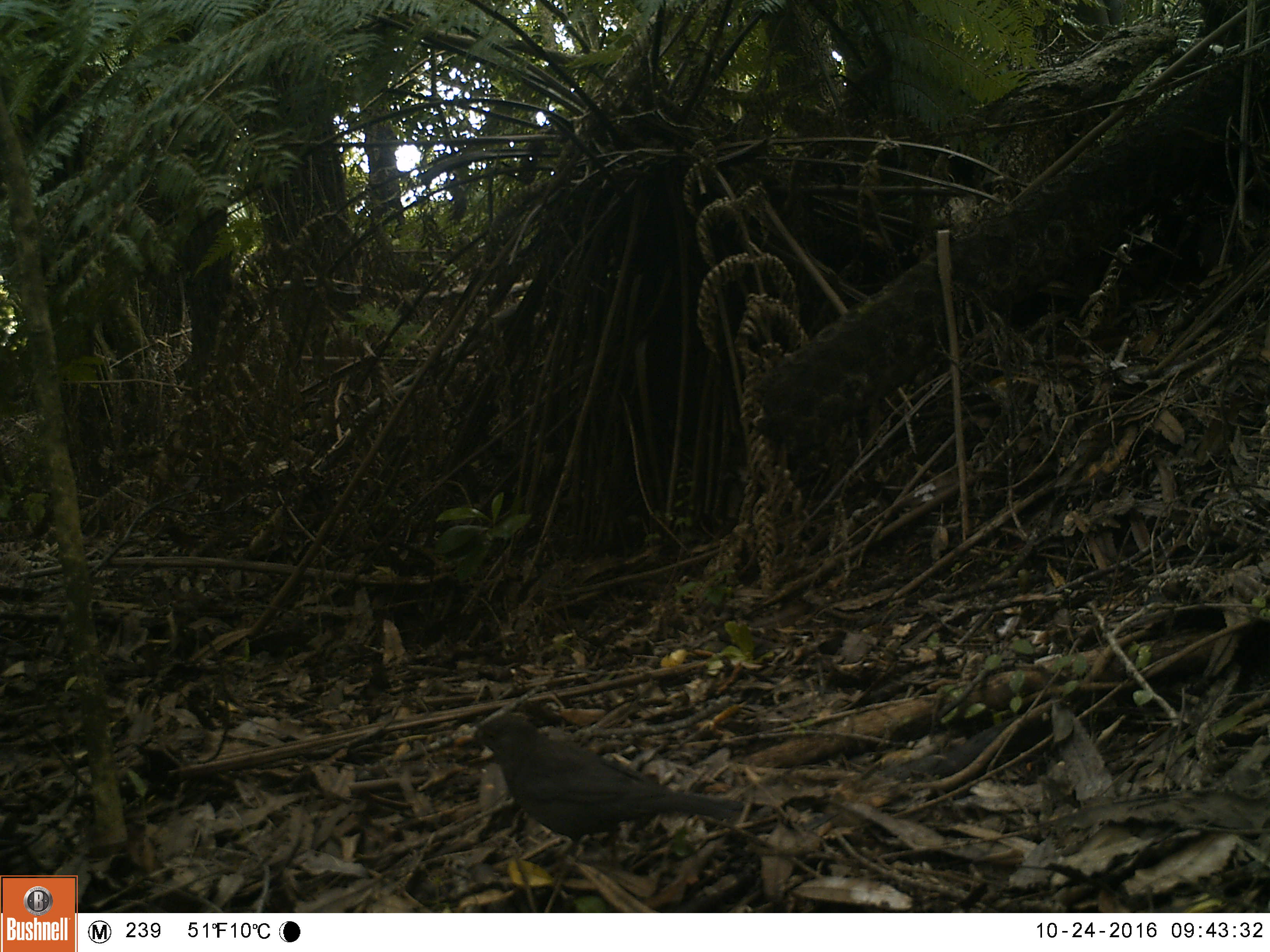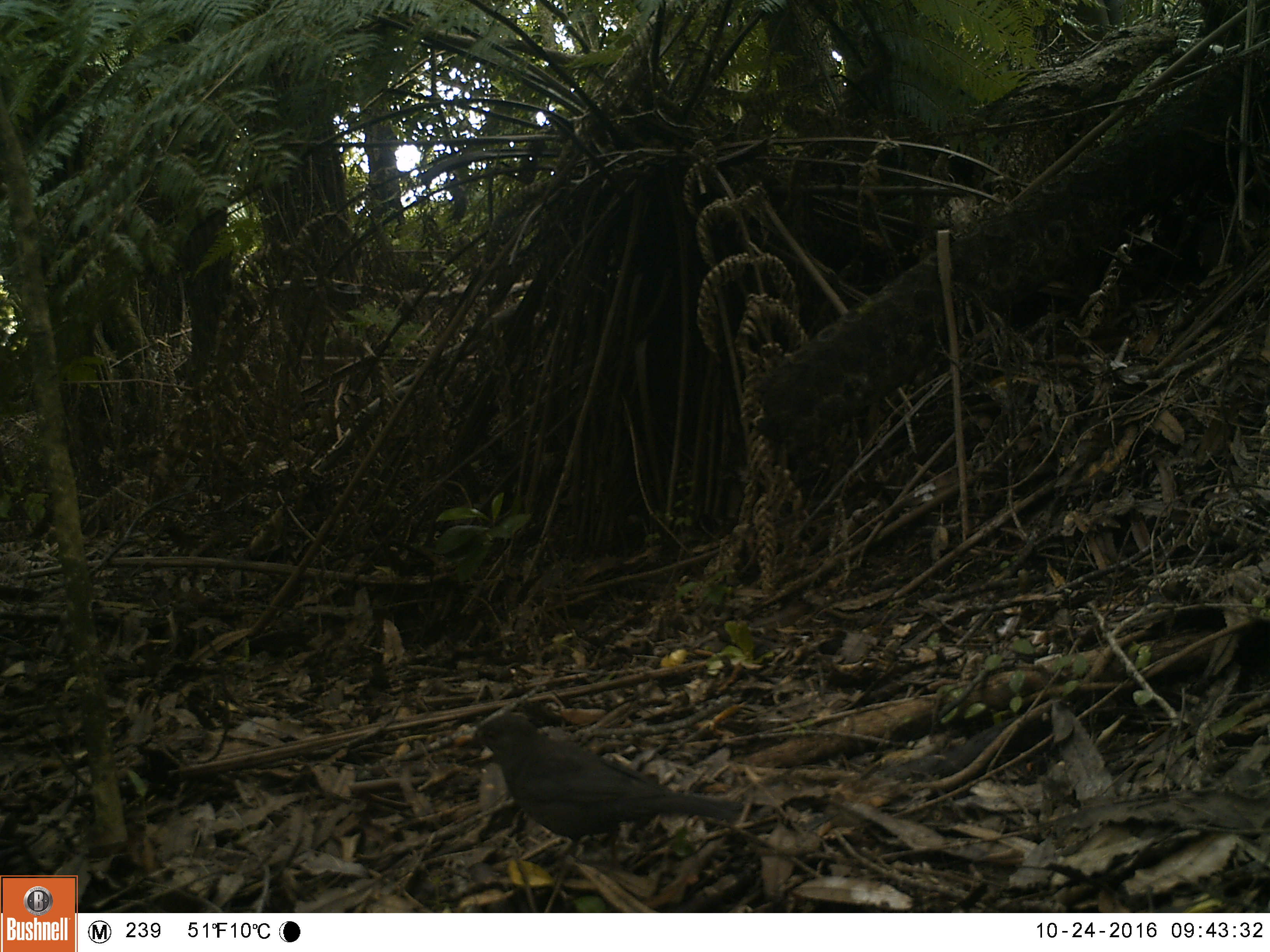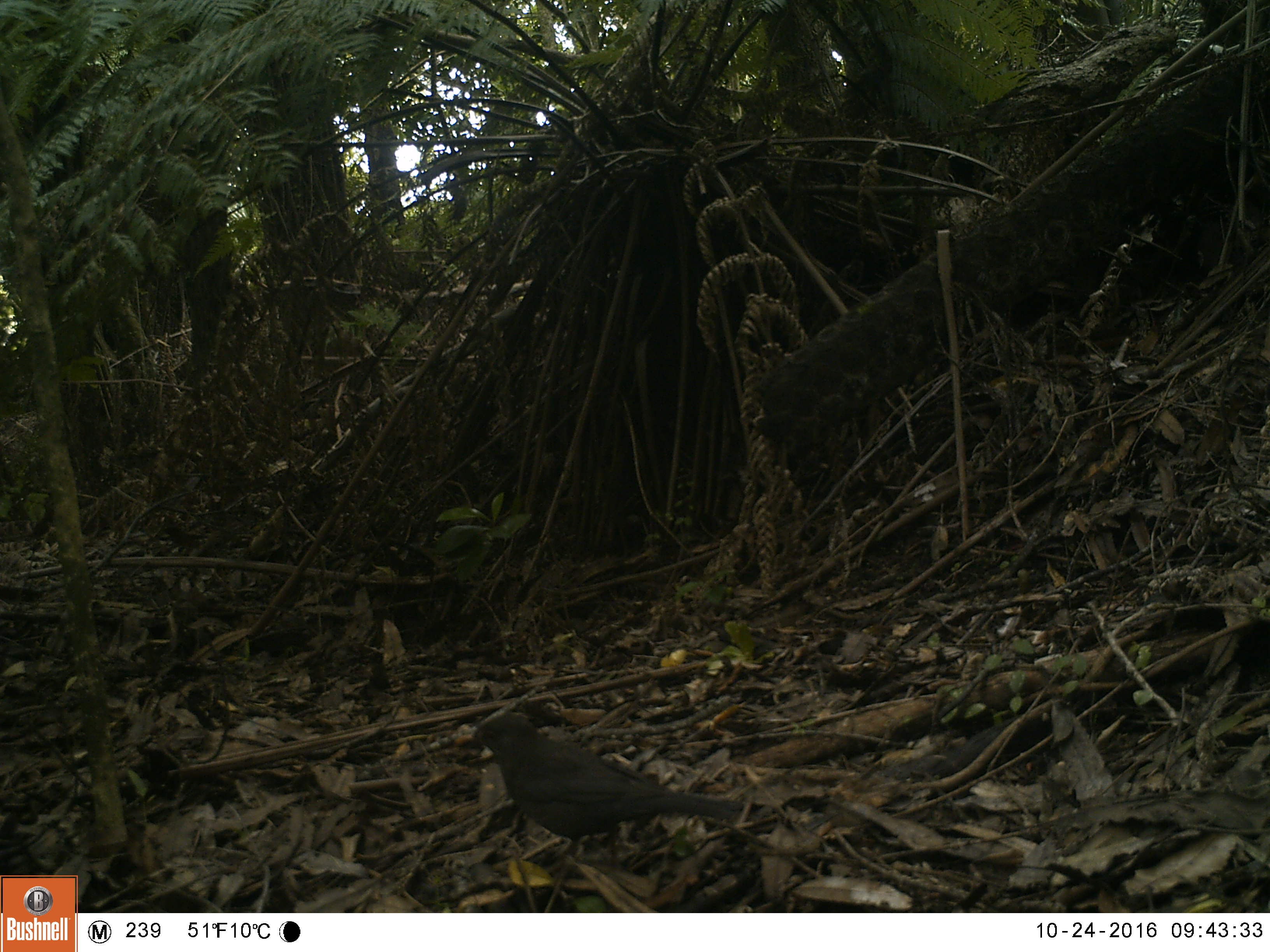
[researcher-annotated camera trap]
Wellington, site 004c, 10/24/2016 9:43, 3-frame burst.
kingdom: Animalia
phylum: Chordata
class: Aves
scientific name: Aves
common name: bird